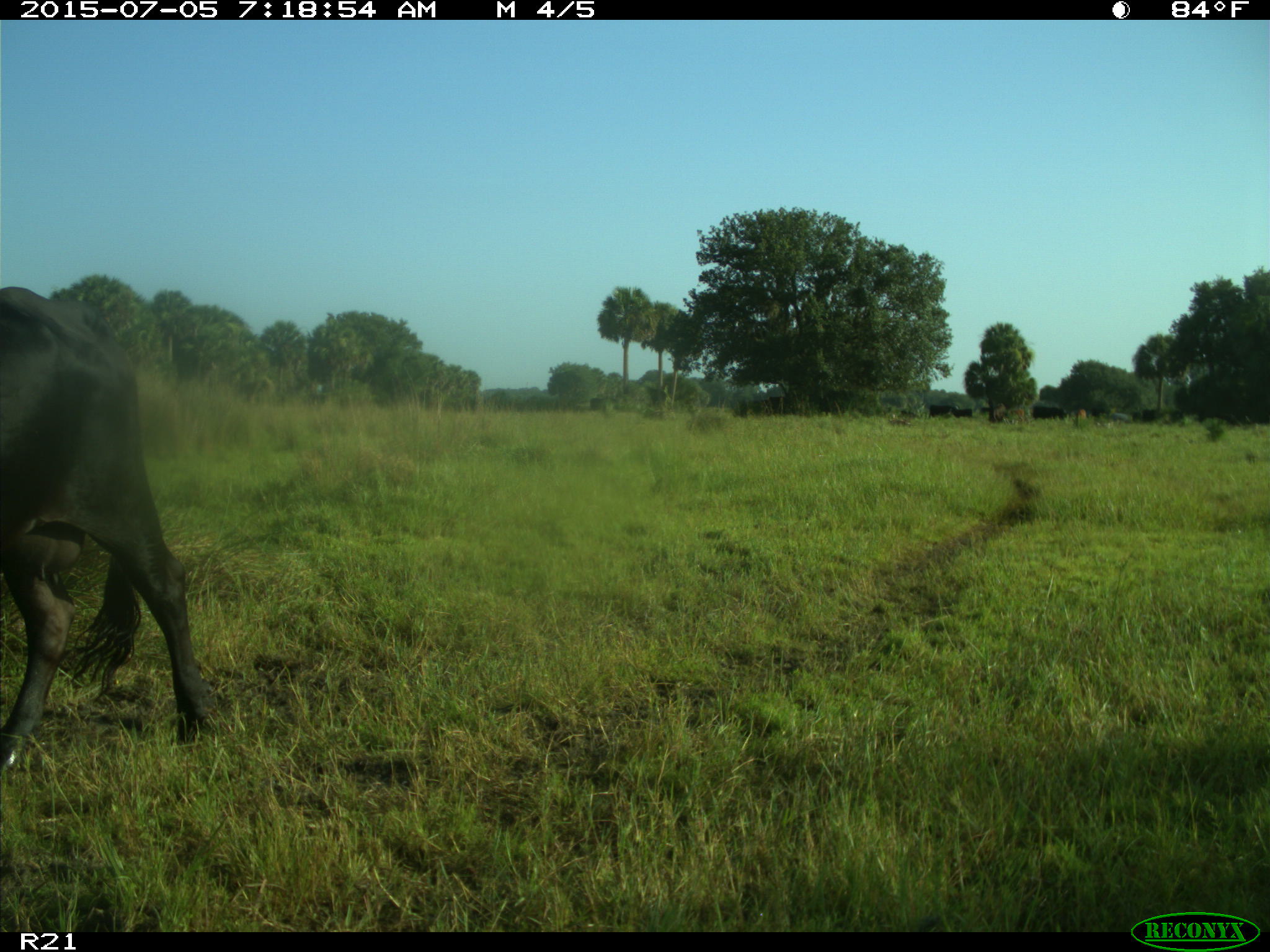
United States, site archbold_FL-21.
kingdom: Animalia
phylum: Chordata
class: Mammalia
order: Artiodactyla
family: Bovidae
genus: Bos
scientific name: Bos taurus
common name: domestic cow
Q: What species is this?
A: Bos taurus (domestic cow).